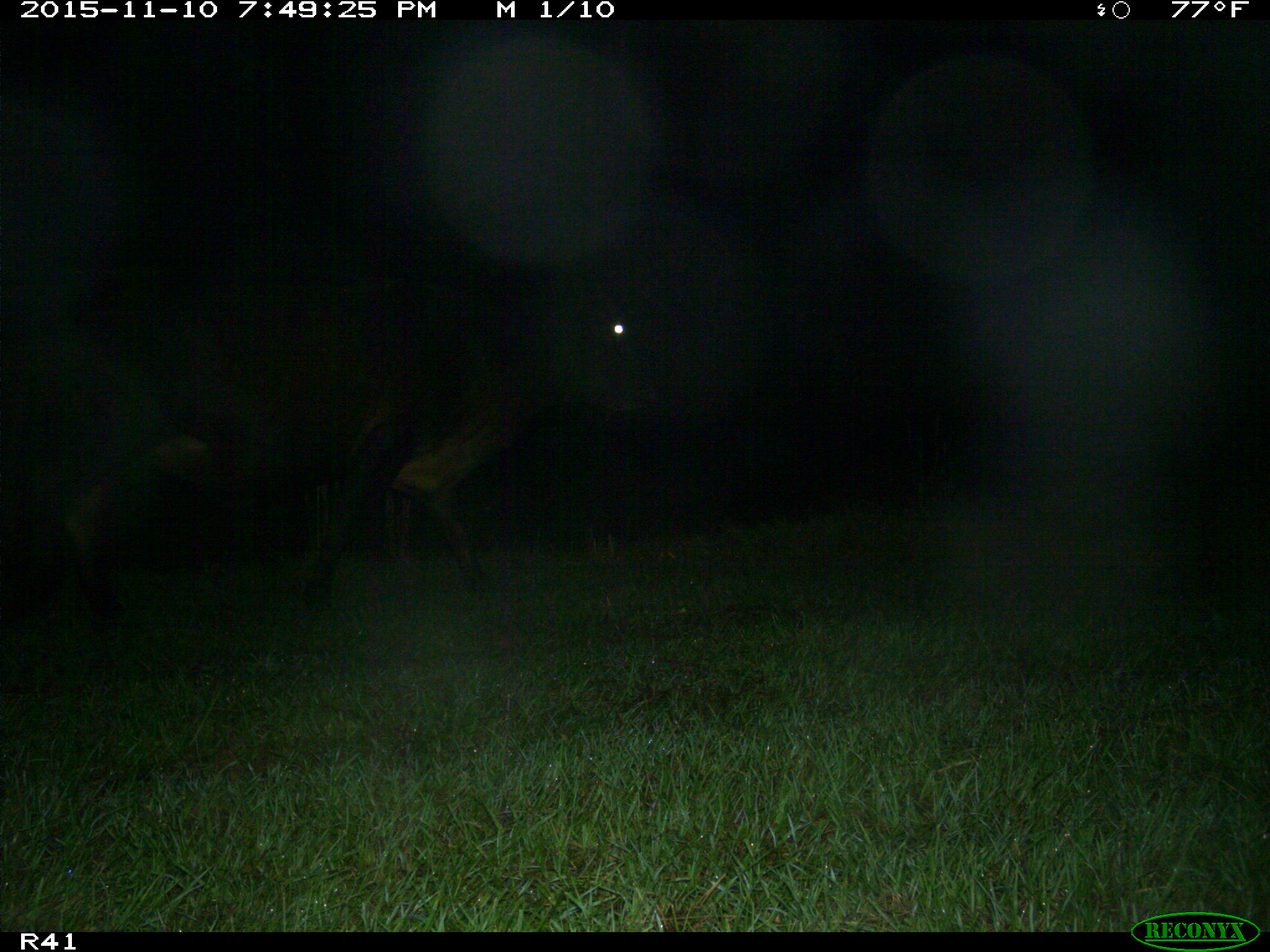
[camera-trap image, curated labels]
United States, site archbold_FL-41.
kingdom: Animalia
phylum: Chordata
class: Mammalia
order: Artiodactyla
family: Bovidae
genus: Bos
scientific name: Bos taurus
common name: domestic cow